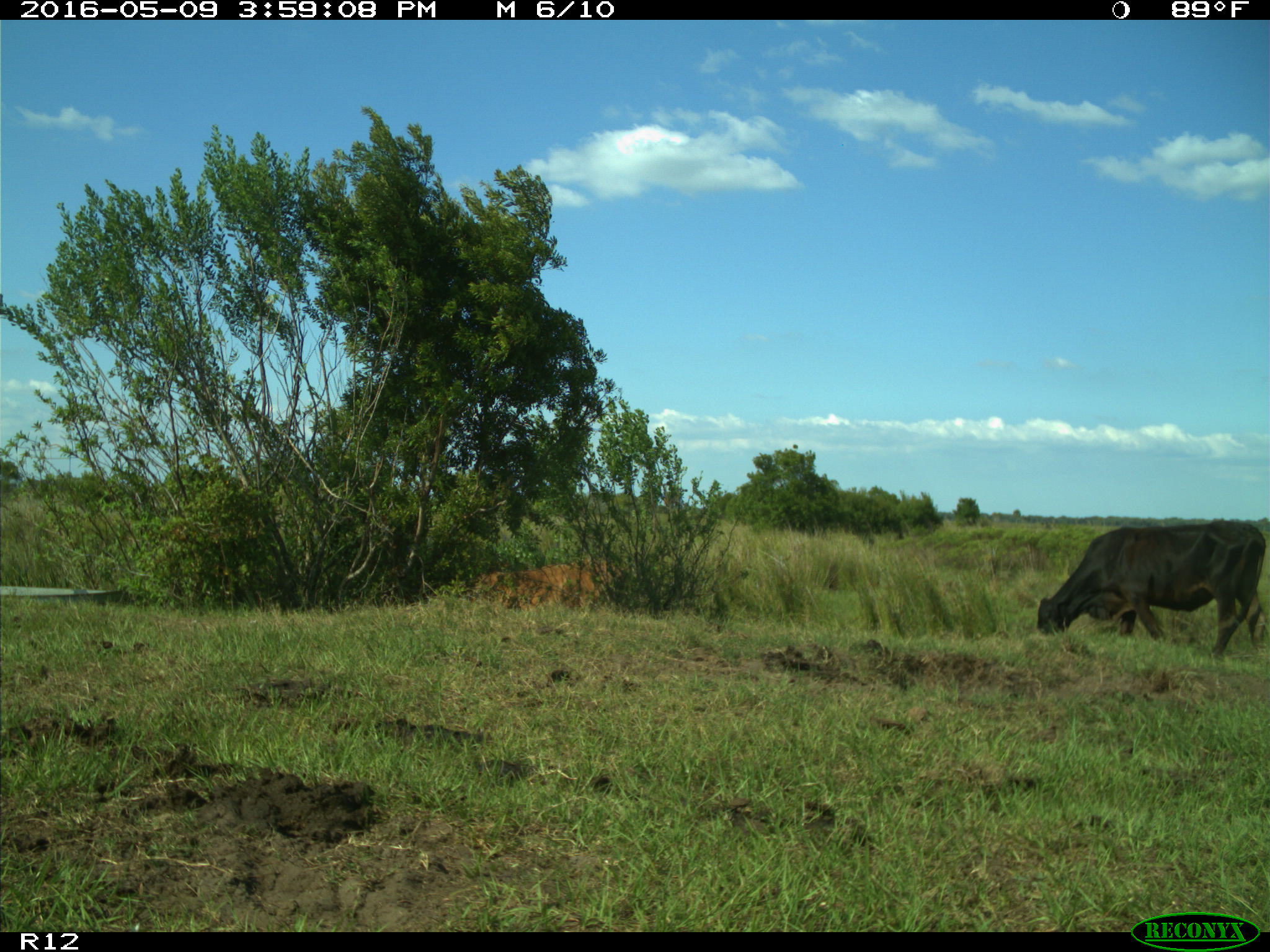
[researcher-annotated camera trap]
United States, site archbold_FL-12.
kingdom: Animalia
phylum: Chordata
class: Mammalia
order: Artiodactyla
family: Bovidae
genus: Bos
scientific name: Bos taurus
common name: domestic cow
Bos taurus (domestic cow).